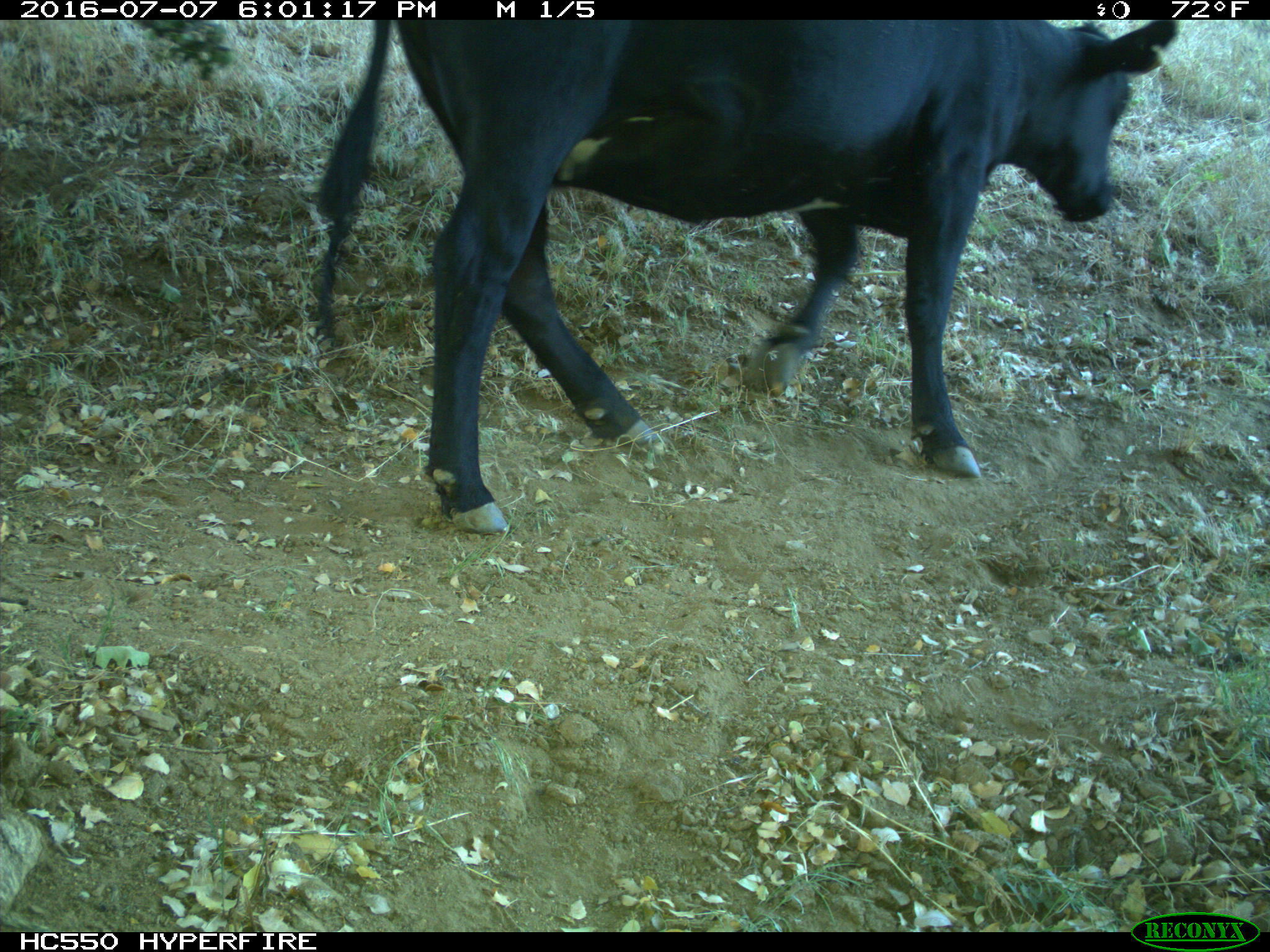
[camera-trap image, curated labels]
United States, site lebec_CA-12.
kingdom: Animalia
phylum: Chordata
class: Mammalia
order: Artiodactyla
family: Bovidae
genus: Bos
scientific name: Bos taurus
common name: domestic cow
Bos taurus (domestic cow).